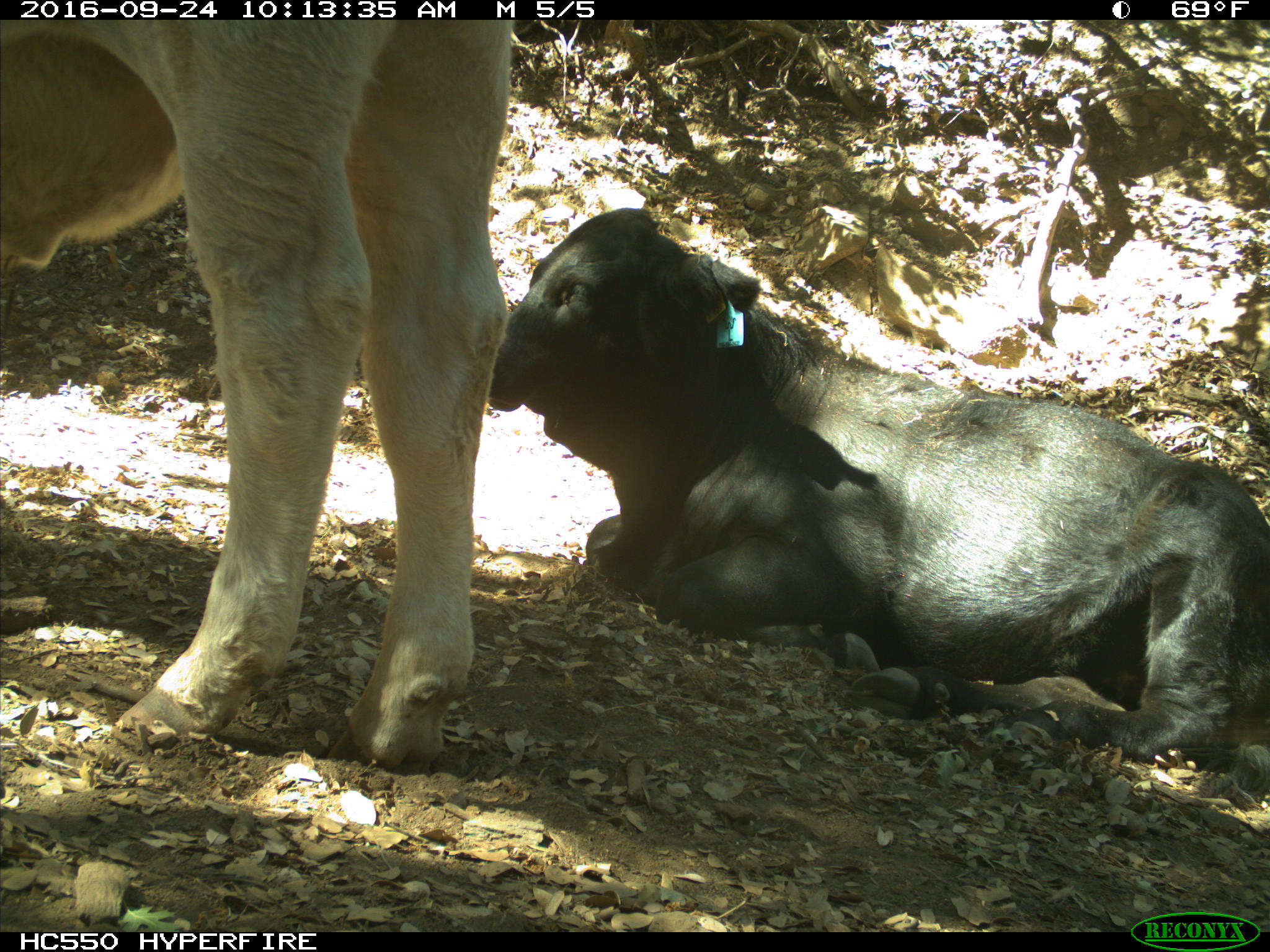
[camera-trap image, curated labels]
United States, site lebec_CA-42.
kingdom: Animalia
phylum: Chordata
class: Mammalia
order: Artiodactyla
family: Bovidae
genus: Bos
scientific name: Bos taurus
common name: domestic cow